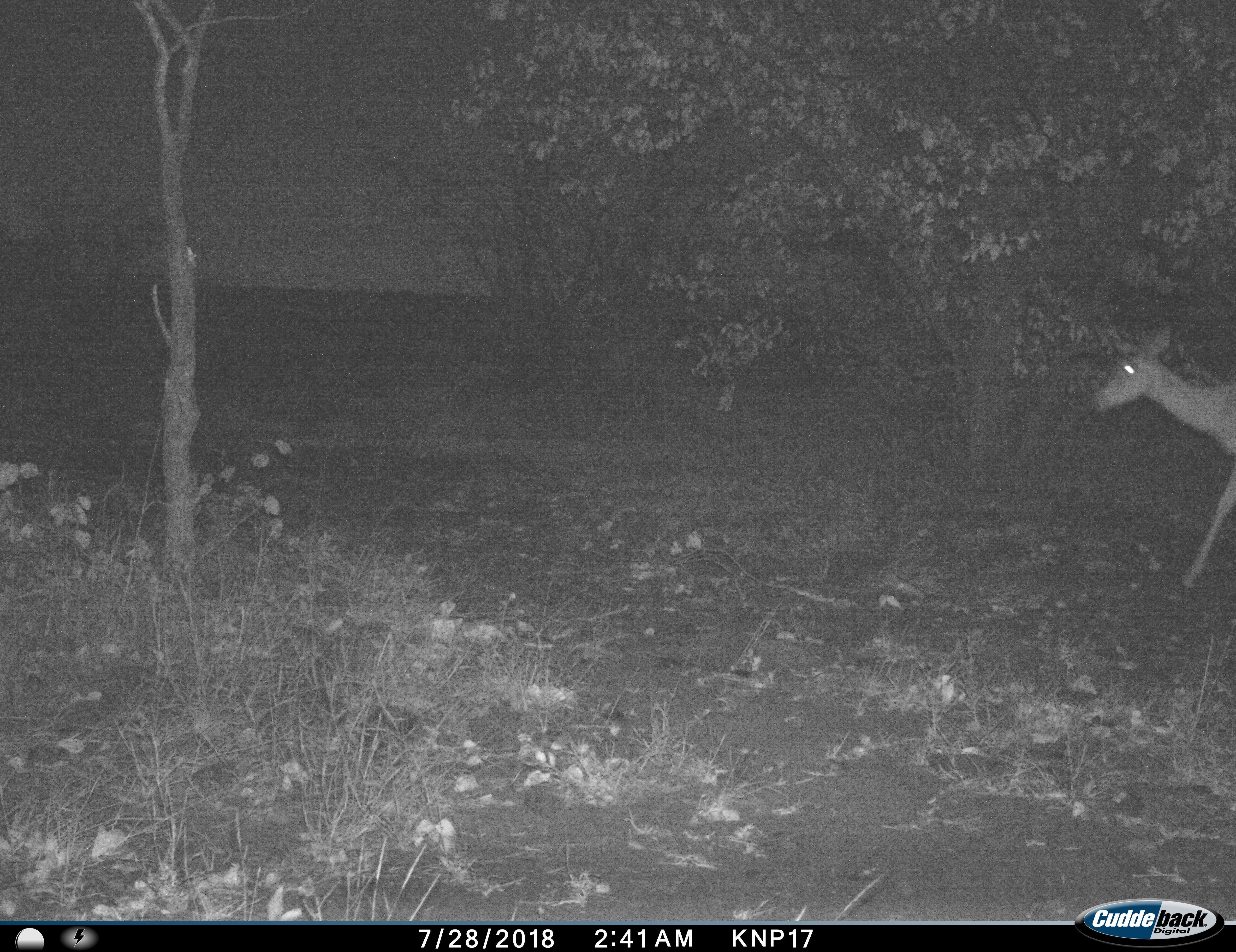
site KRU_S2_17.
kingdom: Animalia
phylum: Chordata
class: Mammalia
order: Artiodactyla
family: Bovidae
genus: Aepyceros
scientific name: Aepyceros melampus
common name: impala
Impala (Aepyceros melampus), count 1. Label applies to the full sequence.